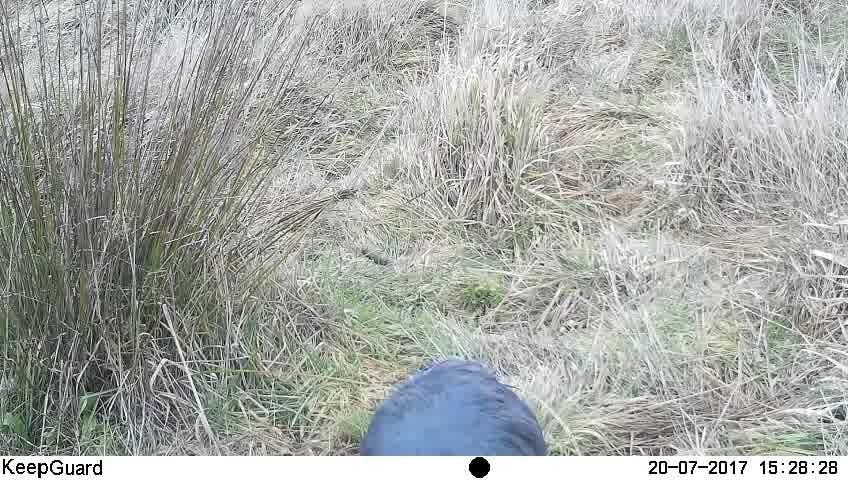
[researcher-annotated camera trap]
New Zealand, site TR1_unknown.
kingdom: Animalia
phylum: Chordata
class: Aves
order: Gruiformes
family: Rallidae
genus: Porphyrio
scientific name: Porphyrio mantelli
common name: takahe